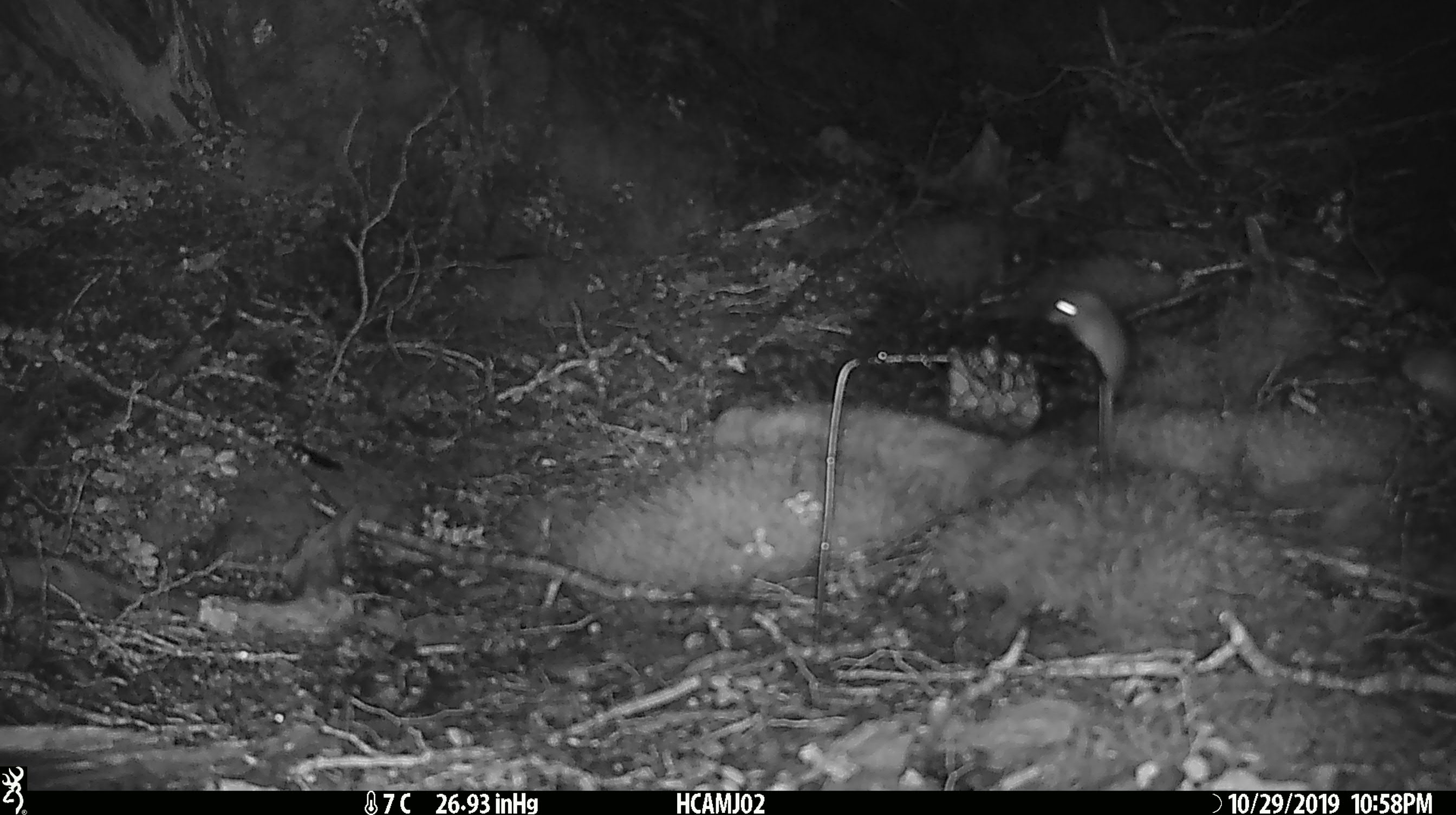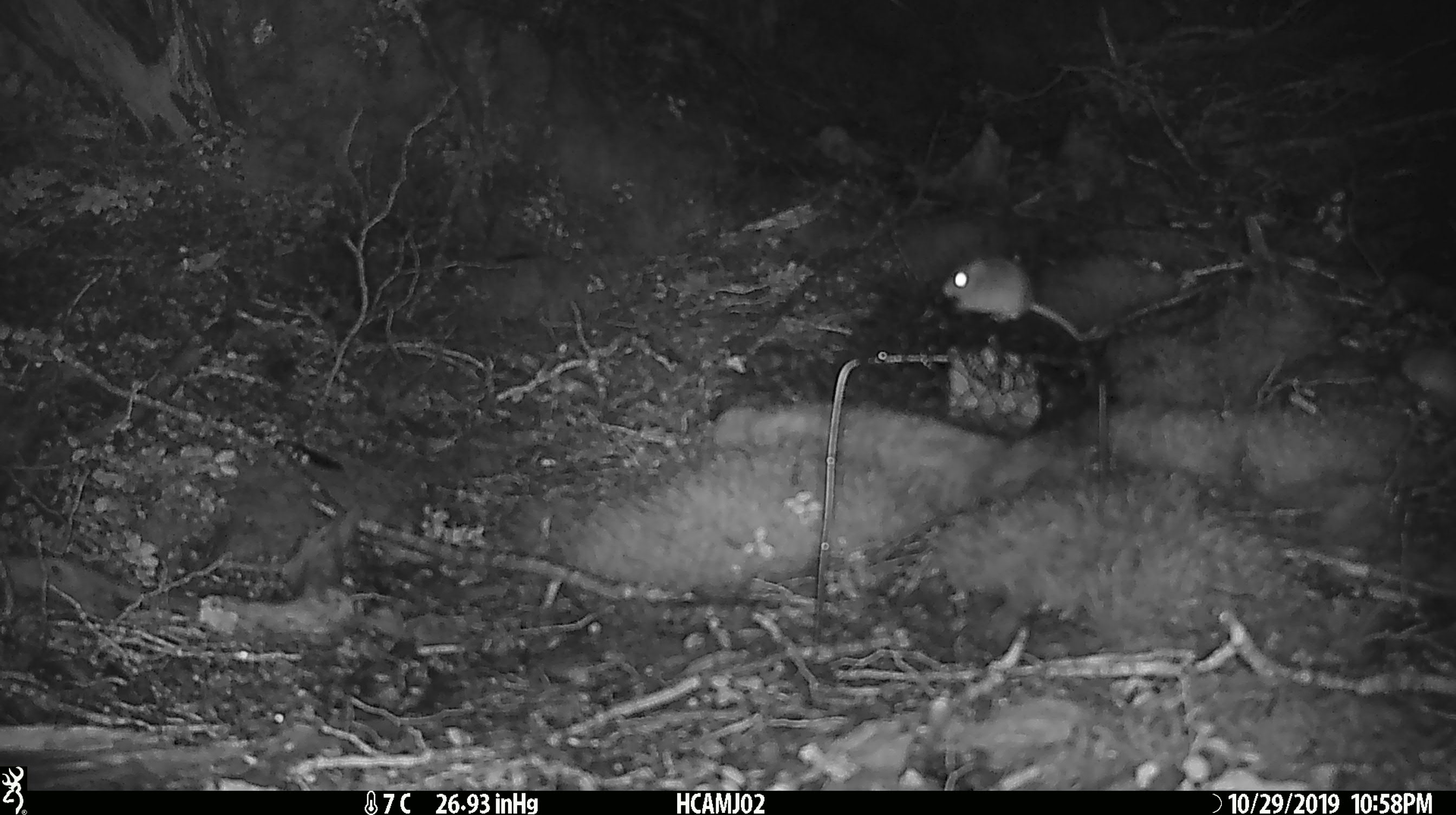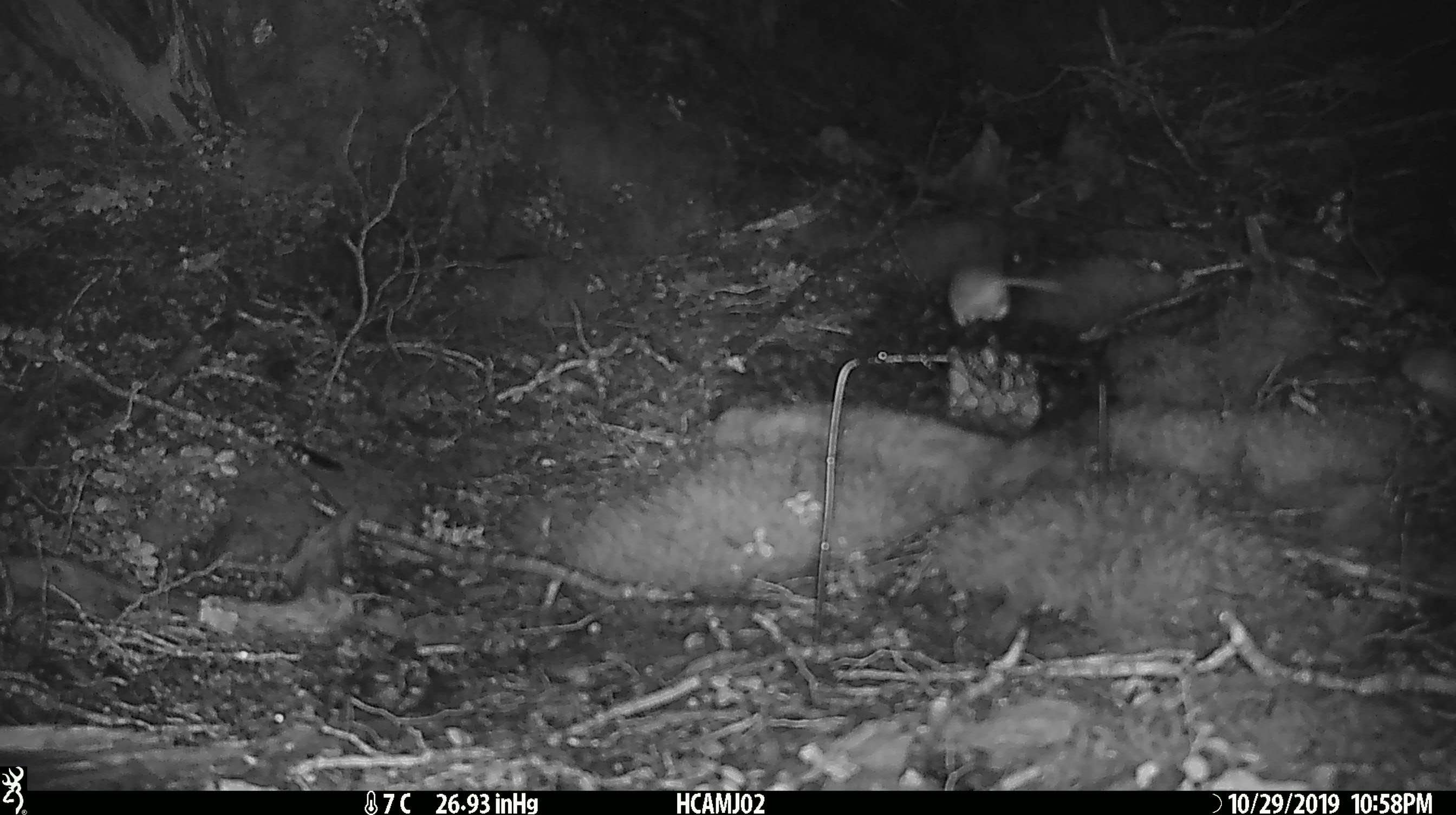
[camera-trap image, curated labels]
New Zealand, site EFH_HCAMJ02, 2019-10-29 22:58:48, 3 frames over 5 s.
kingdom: Animalia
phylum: Chordata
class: Mammalia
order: Rodentia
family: Muridae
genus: Mus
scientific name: Mus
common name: mouse